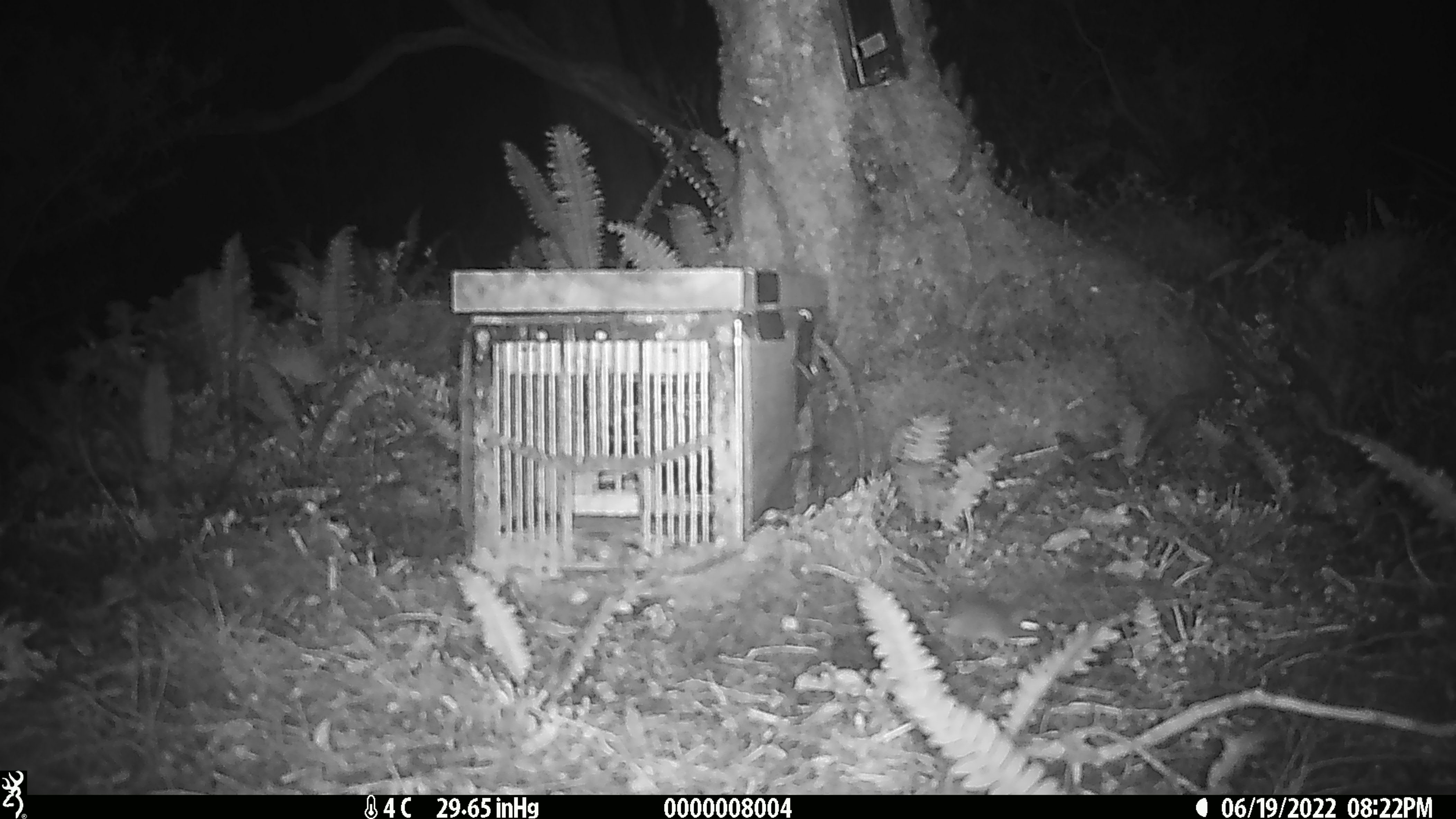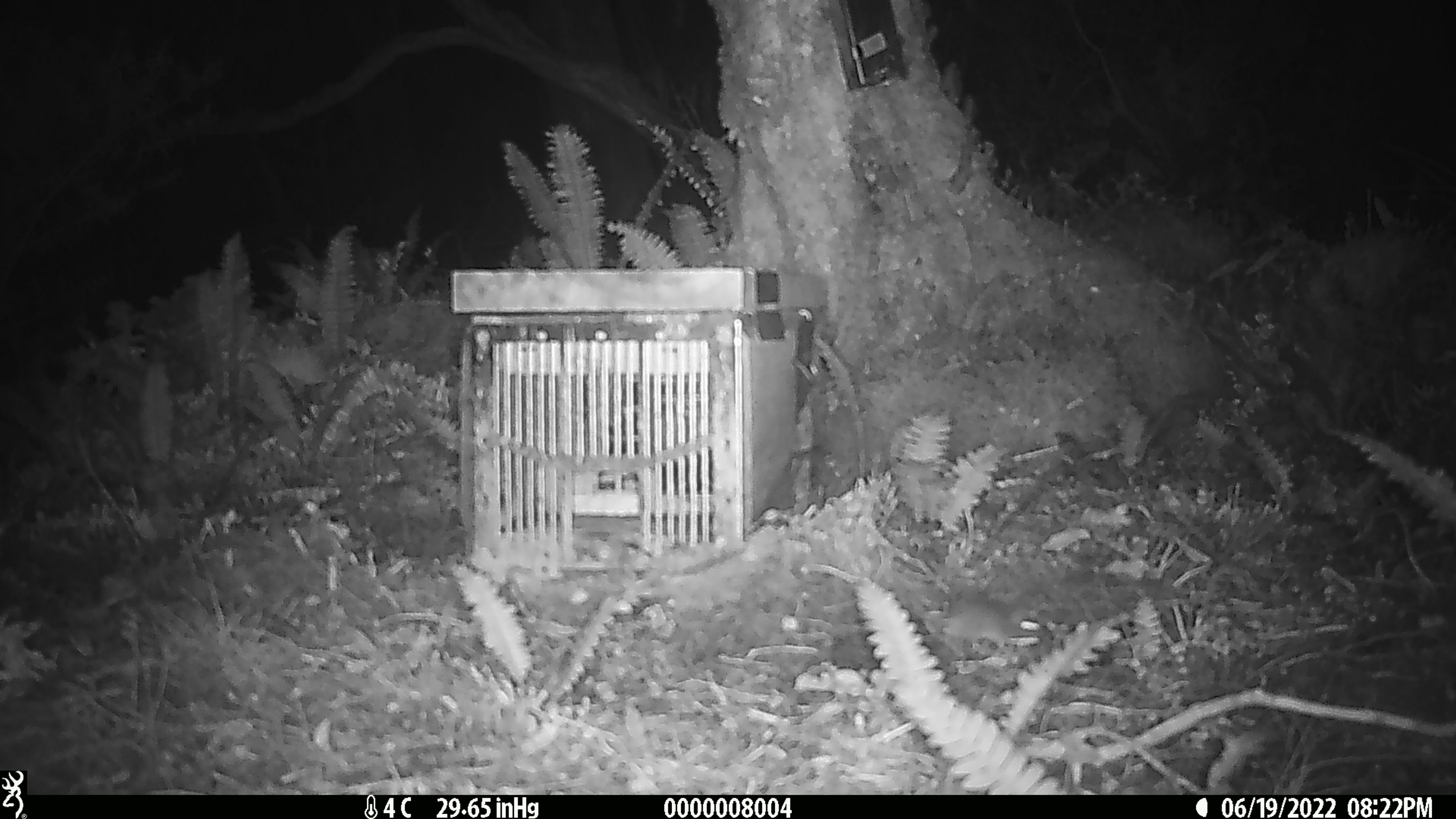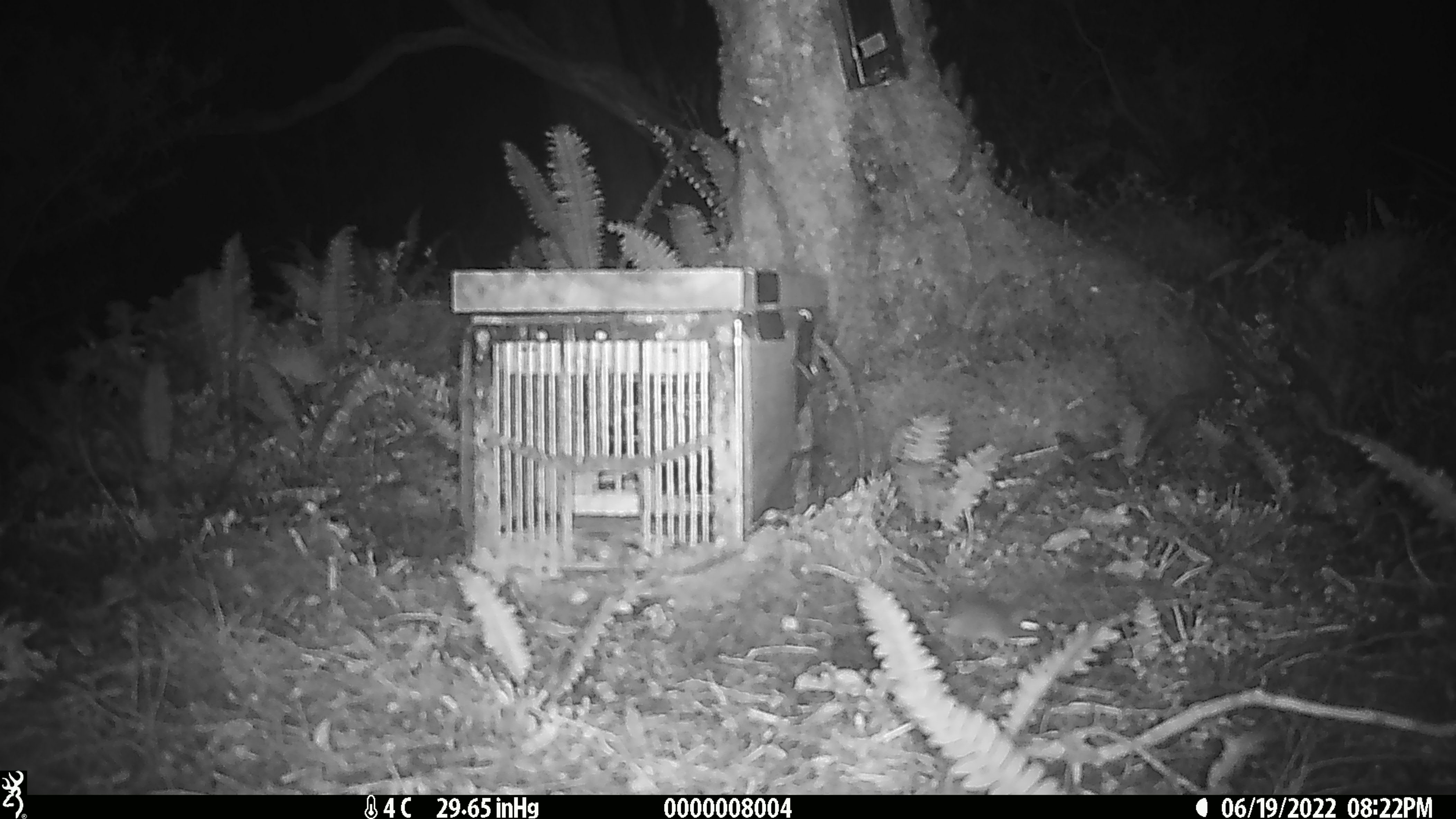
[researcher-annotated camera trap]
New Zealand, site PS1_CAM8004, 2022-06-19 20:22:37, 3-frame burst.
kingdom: Animalia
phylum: Chordata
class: Mammalia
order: Rodentia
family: Muridae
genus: Mus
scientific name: Mus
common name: mouse